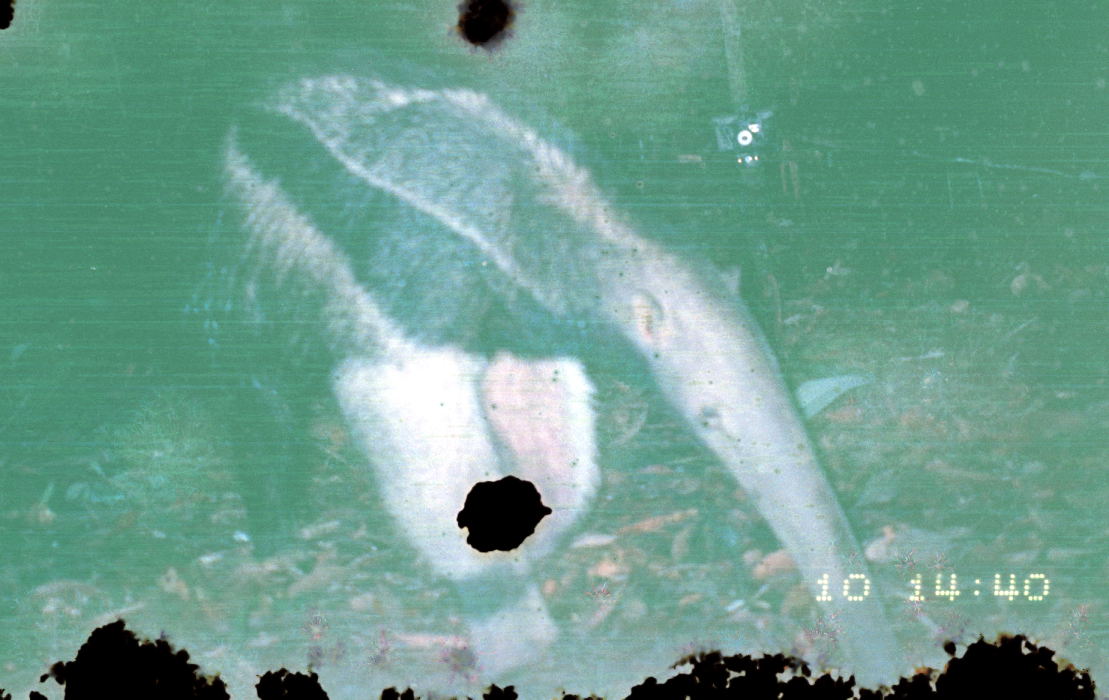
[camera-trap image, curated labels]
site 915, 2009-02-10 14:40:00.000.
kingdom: Animalia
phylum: Chordata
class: Mammalia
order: Pilosa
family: Myrmecophagidae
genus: Myrmecophaga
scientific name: Myrmecophaga tridactyla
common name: giant anteater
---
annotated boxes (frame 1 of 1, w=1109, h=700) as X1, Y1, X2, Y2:
myrmecophaga tridactyla: 177, 52, 918, 700